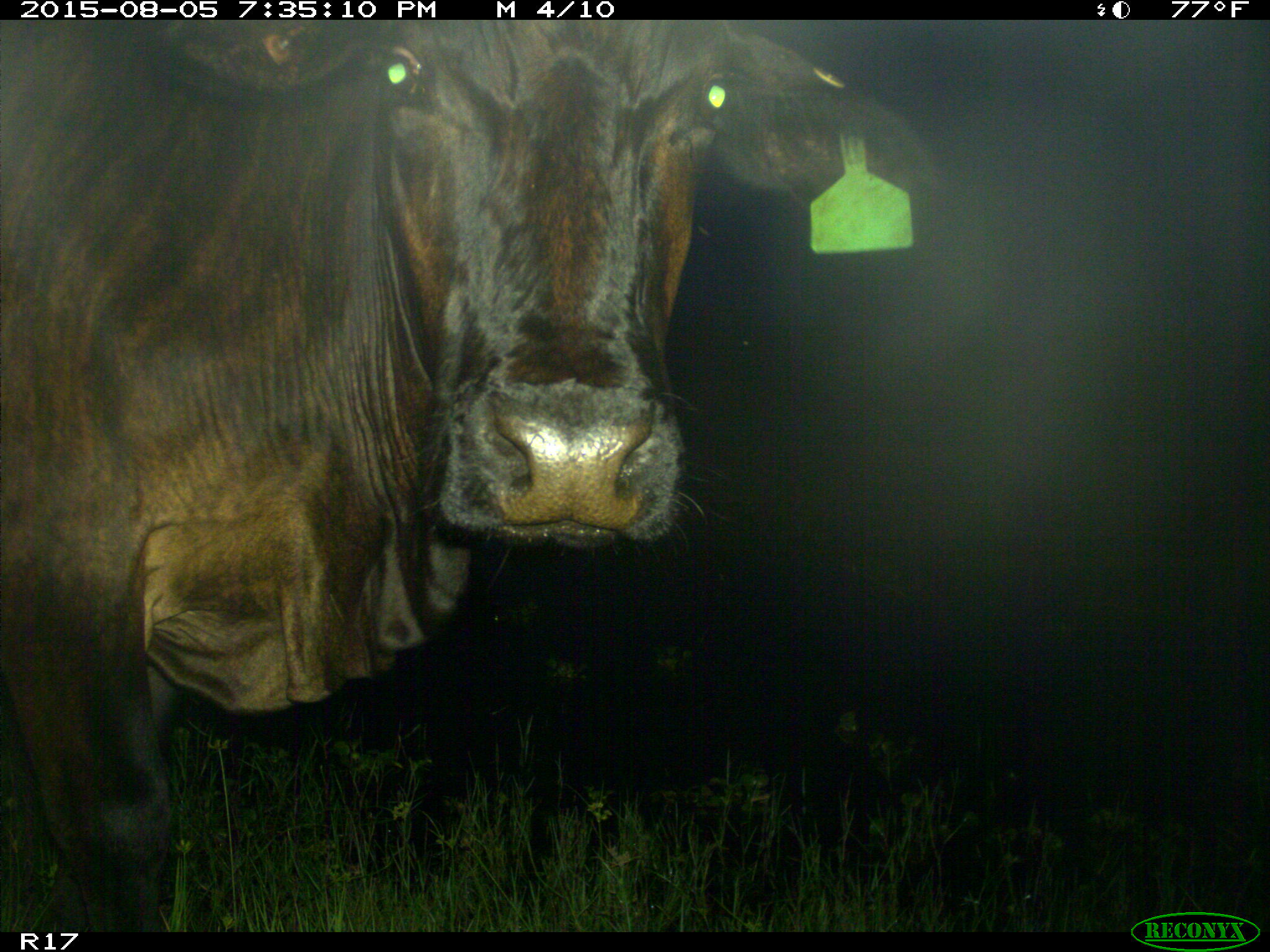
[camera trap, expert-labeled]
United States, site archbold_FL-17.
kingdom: Animalia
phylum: Chordata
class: Mammalia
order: Artiodactyla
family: Bovidae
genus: Bos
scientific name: Bos taurus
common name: domestic cow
Bos taurus (domestic cow).